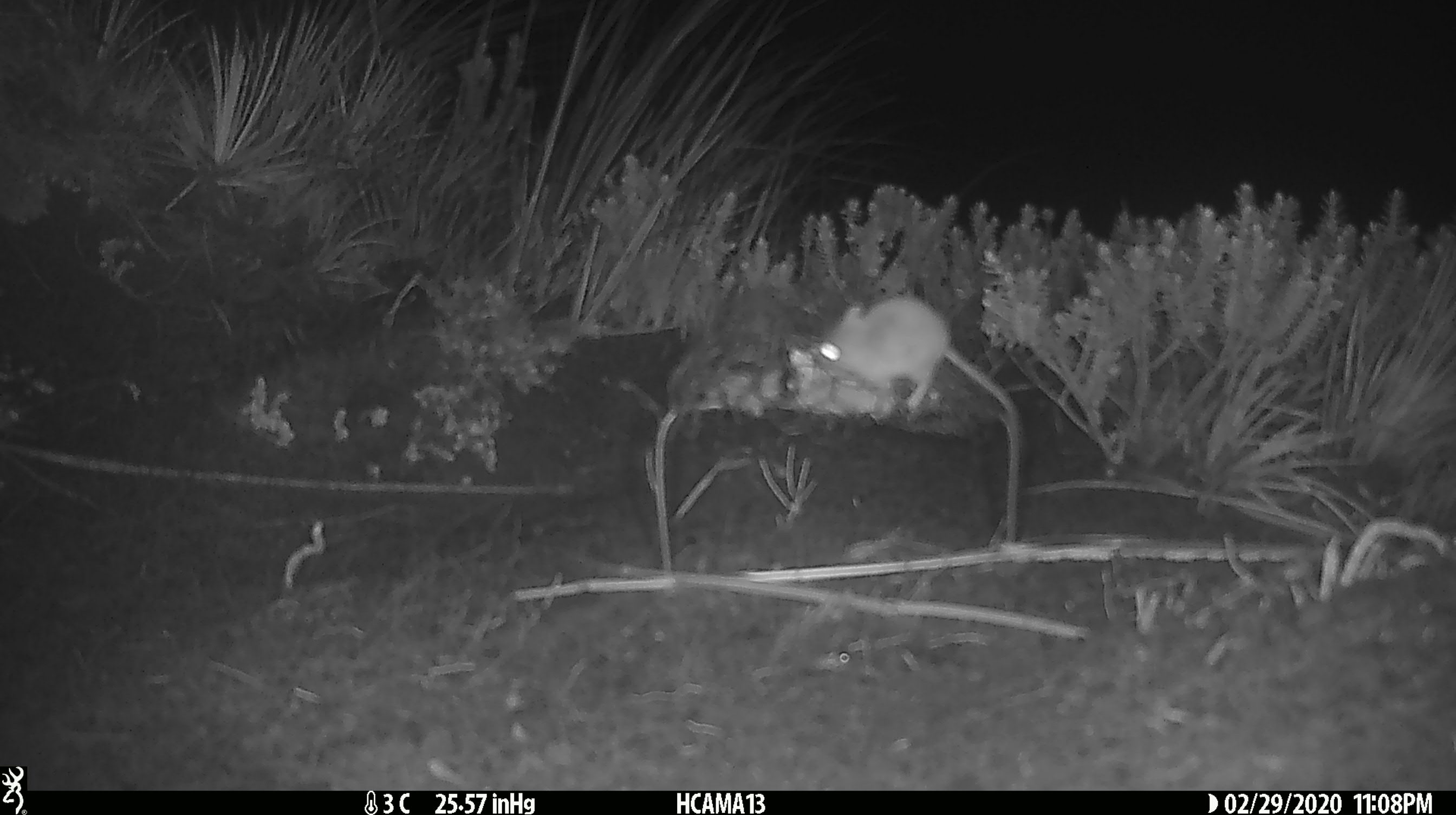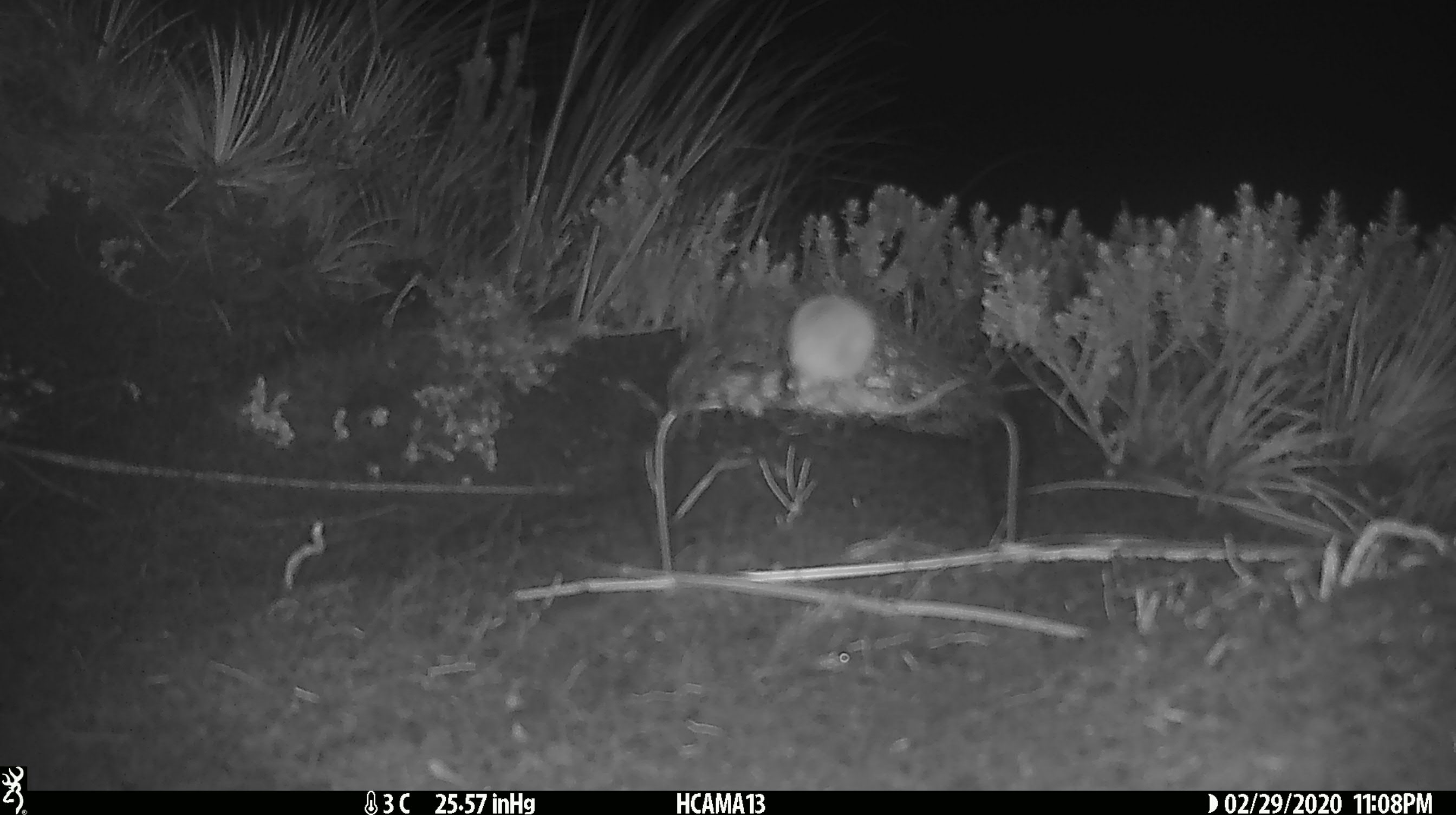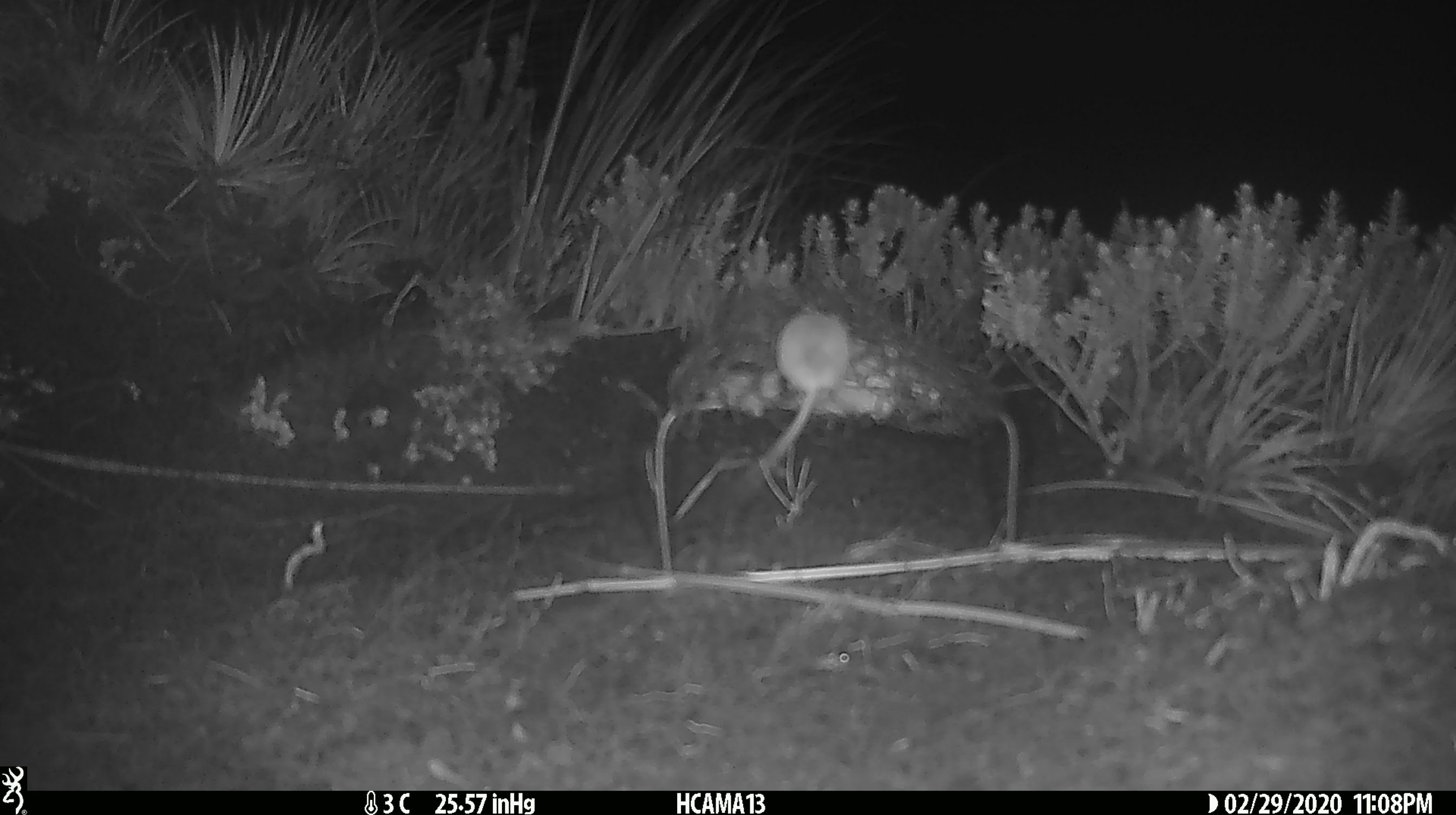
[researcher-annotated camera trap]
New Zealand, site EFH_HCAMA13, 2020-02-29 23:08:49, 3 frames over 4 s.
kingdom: Animalia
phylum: Chordata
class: Mammalia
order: Rodentia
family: Muridae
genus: Mus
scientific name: Mus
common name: mouse